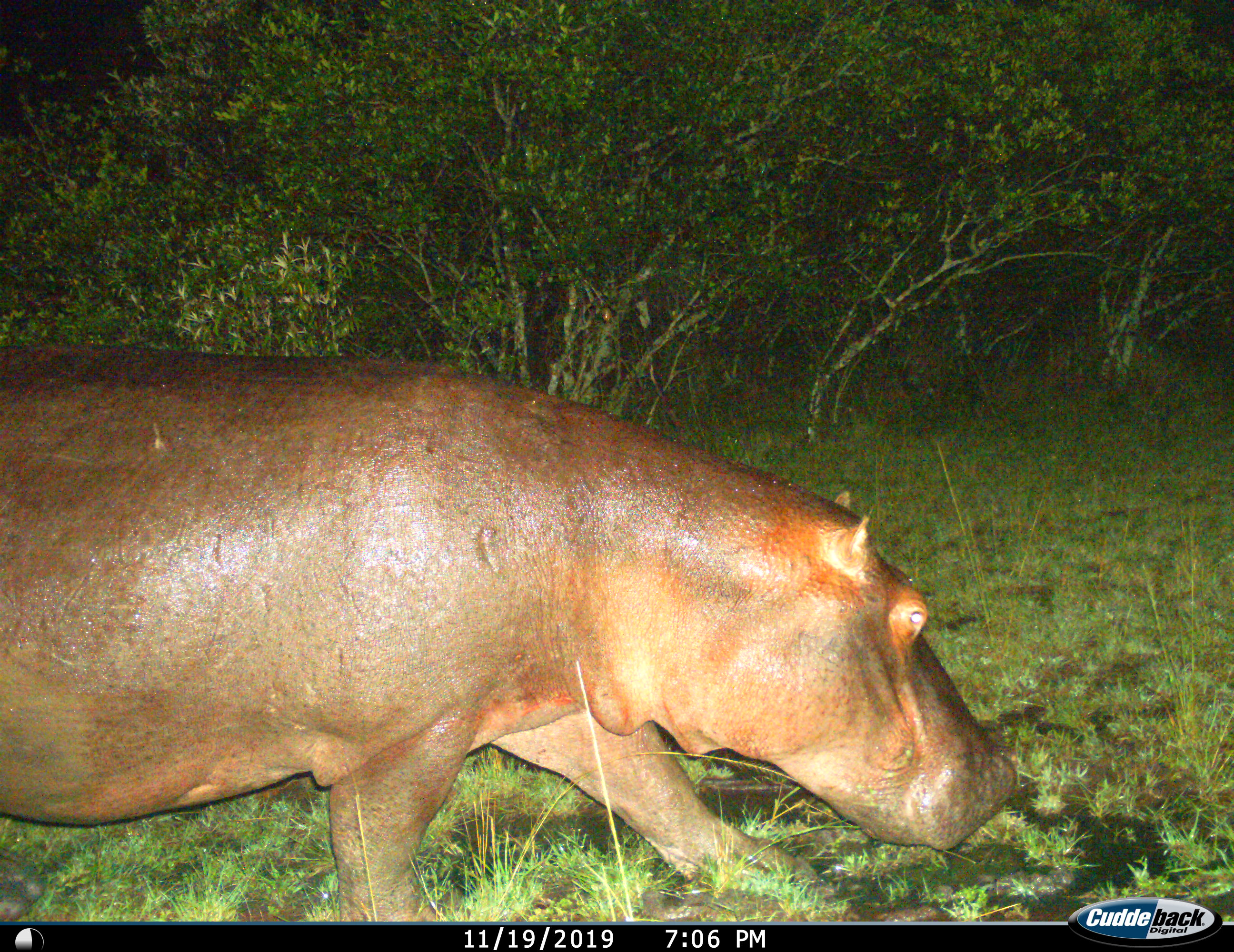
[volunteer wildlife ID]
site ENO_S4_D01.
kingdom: Animalia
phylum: Chordata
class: Mammalia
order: Artiodactyla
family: Hippopotamidae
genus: Hippopotamus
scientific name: Hippopotamus amphibius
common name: hippopotamus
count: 1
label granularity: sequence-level